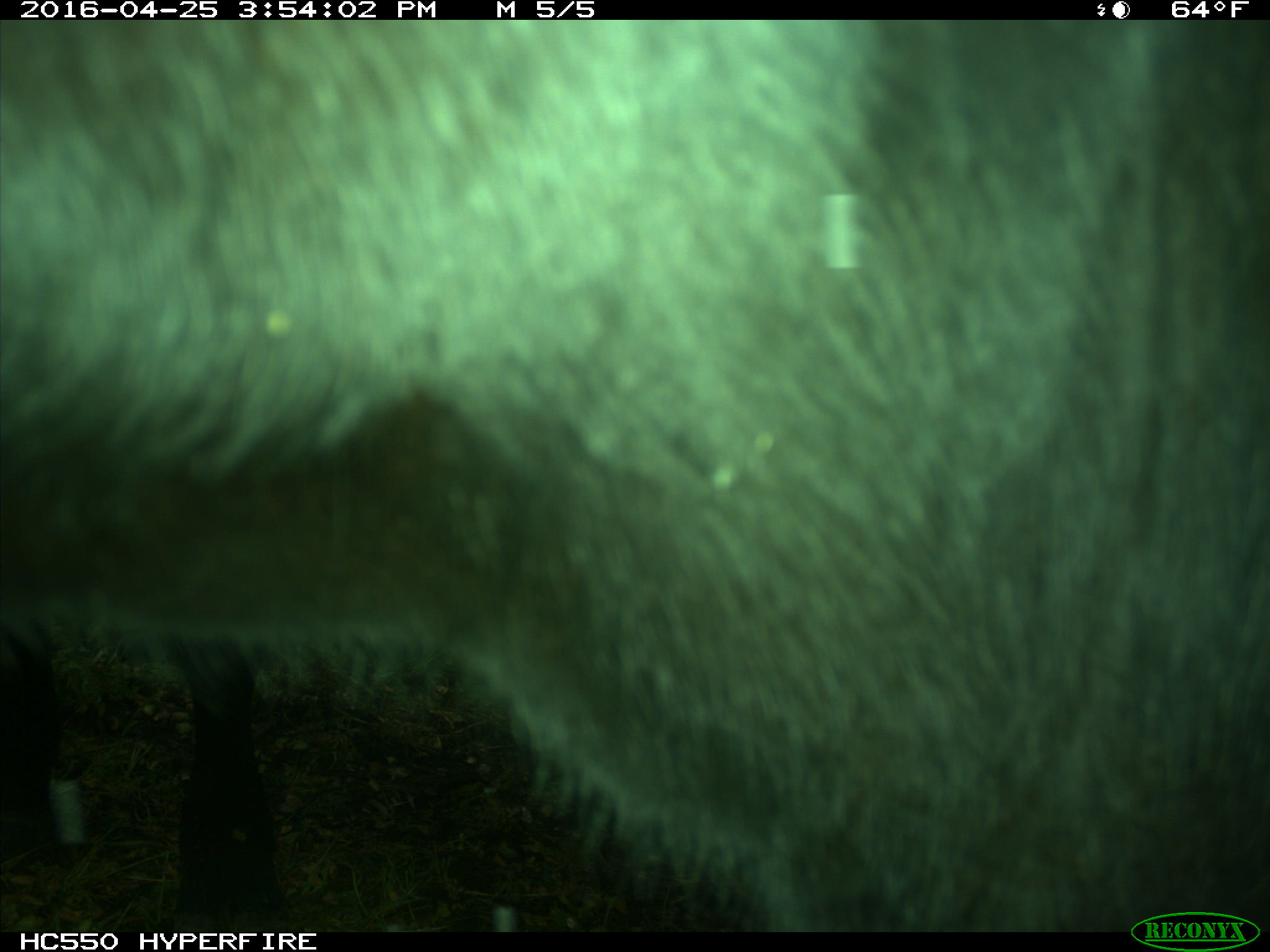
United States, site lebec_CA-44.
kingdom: Animalia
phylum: Chordata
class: Mammalia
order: Artiodactyla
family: Bovidae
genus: Bos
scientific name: Bos taurus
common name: domestic cow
Bos taurus (domestic cow).